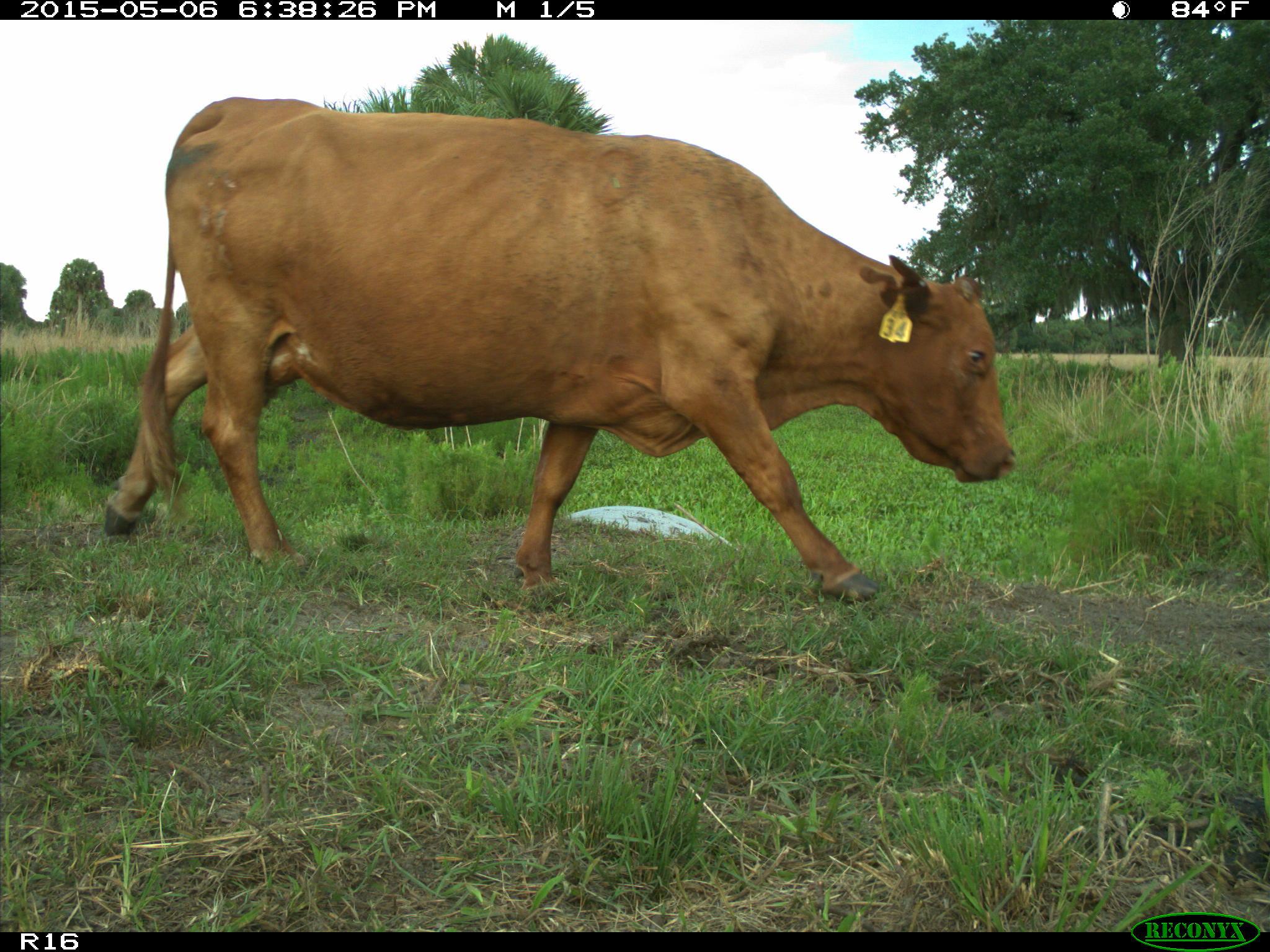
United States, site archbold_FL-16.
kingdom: Animalia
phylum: Chordata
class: Mammalia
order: Artiodactyla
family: Bovidae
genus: Bos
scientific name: Bos taurus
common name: domestic cow